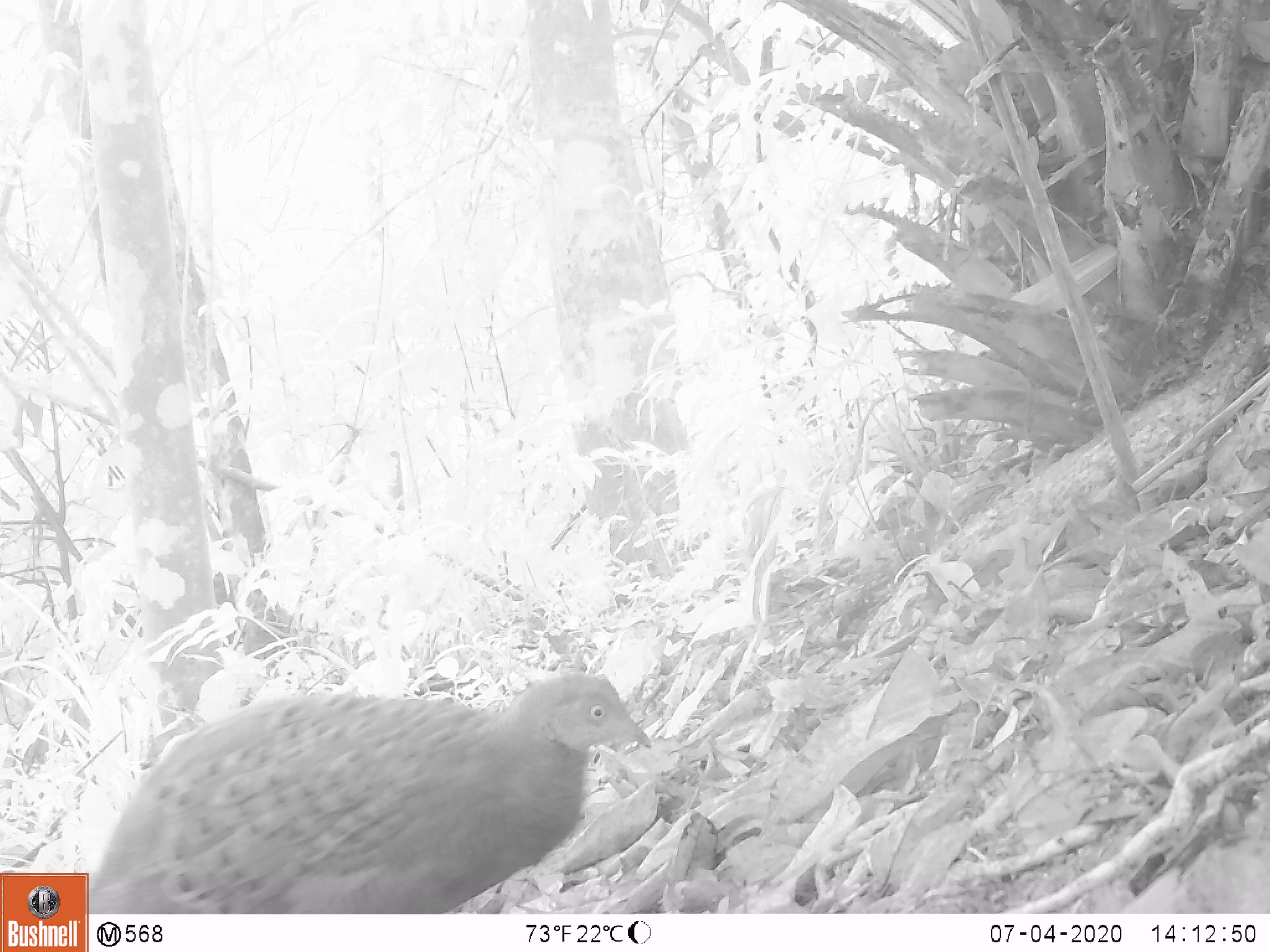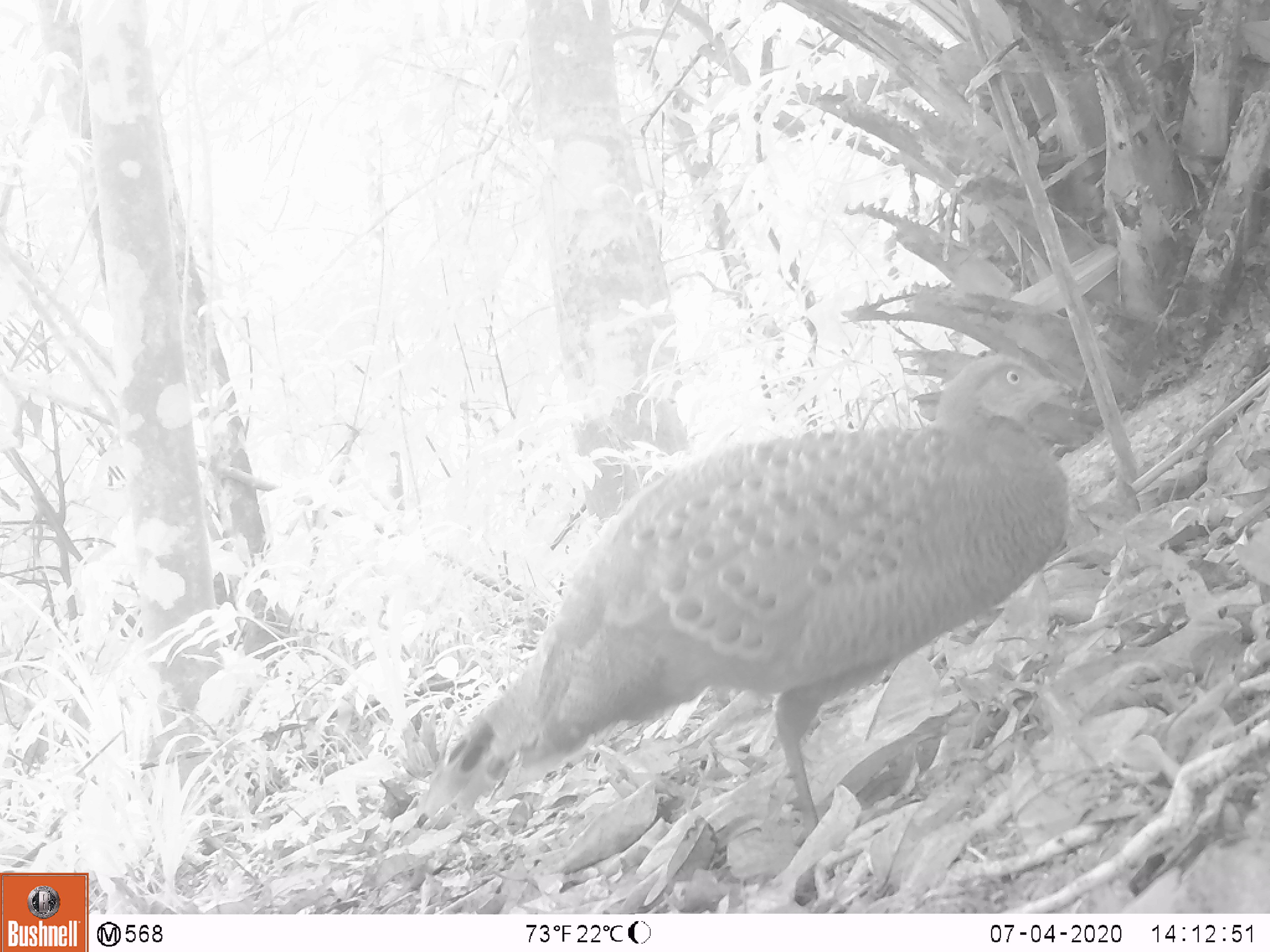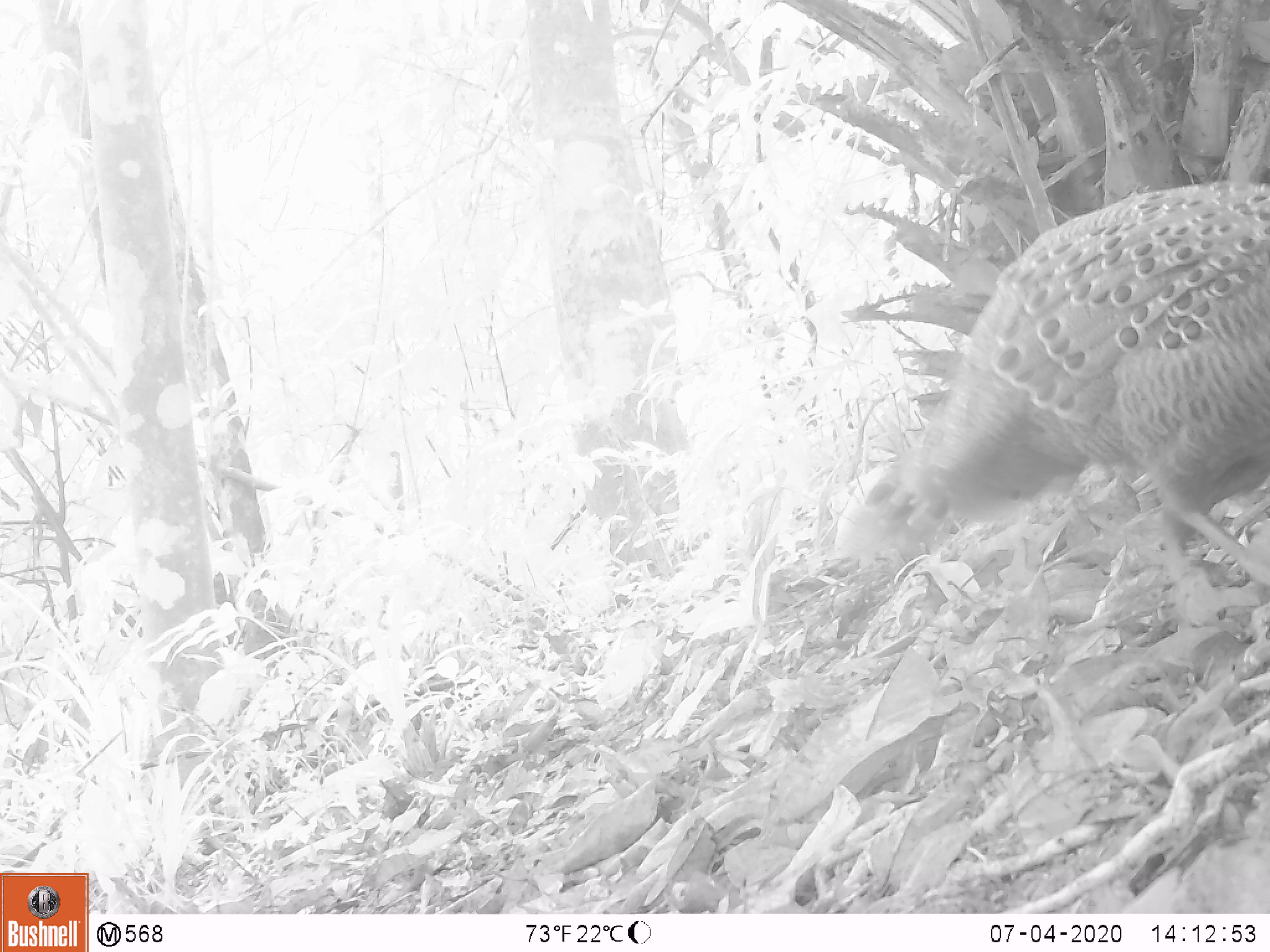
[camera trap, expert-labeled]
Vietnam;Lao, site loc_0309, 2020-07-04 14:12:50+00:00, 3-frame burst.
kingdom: Animalia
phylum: Chordata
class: Aves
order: Galliformes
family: Phasianidae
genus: Polyplectron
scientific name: Polyplectron bicalcaratum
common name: gray peacock-pheasant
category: grey peacock pheasant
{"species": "grey peacock pheasant (gray peacock-pheasant) (Polyplectron bicalcaratum)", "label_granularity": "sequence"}